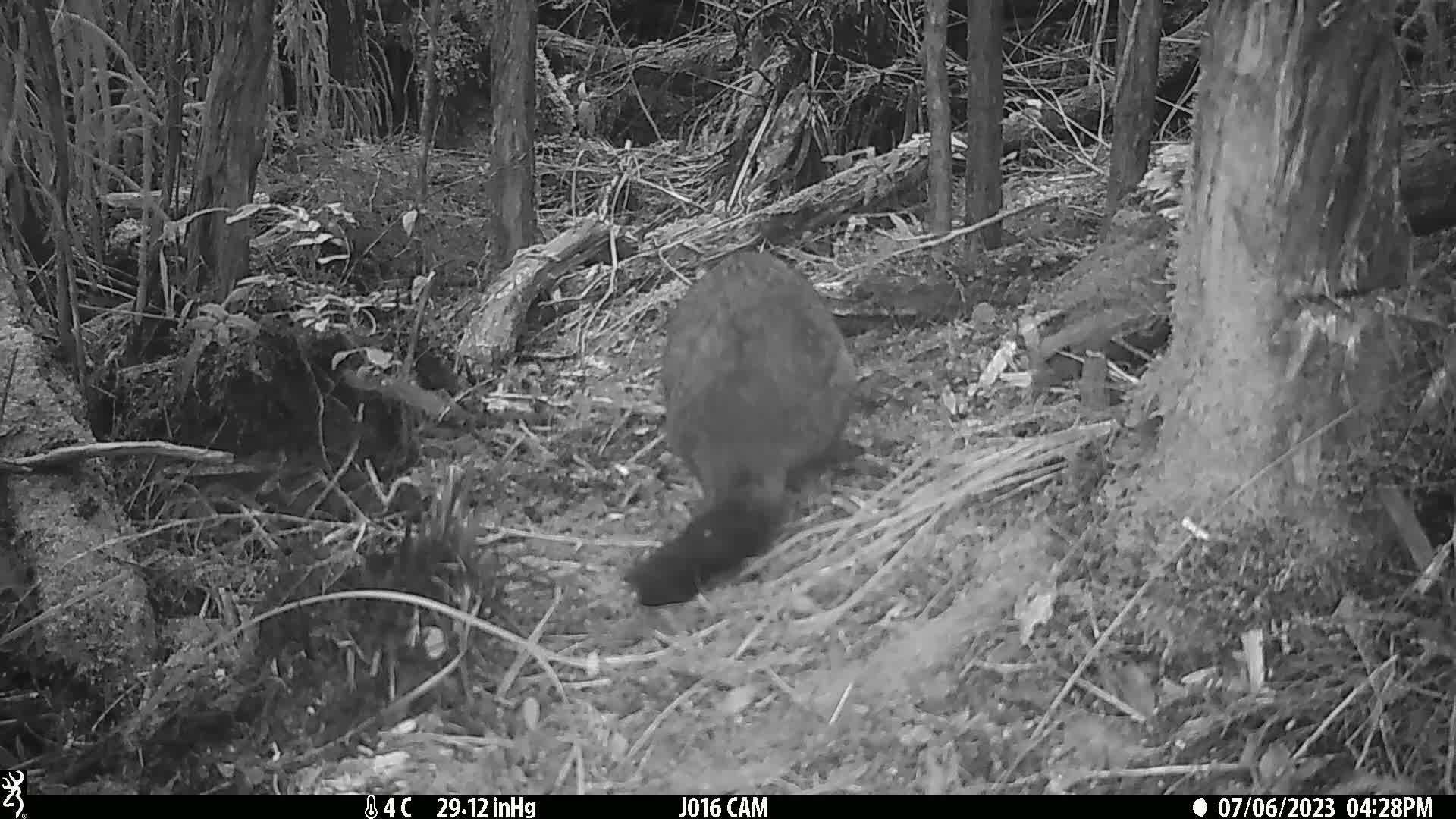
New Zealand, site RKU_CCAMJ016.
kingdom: Animalia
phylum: Chordata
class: Mammalia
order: Diprotodontia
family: Phalangeridae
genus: Trichosurus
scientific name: Trichosurus vulpecula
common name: common brushtail possum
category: possum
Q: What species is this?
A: Possum (common brushtail possum) (Trichosurus vulpecula).